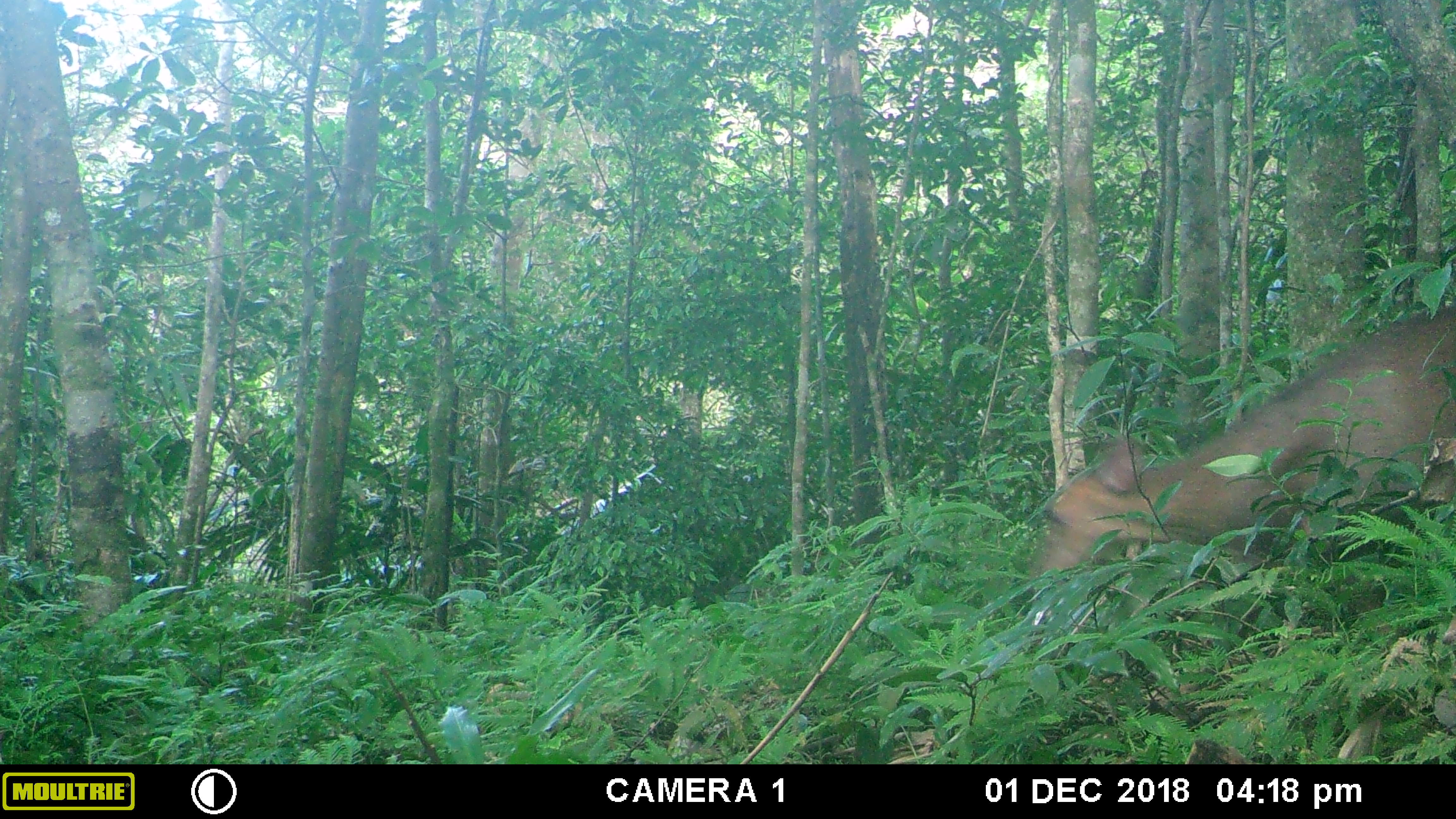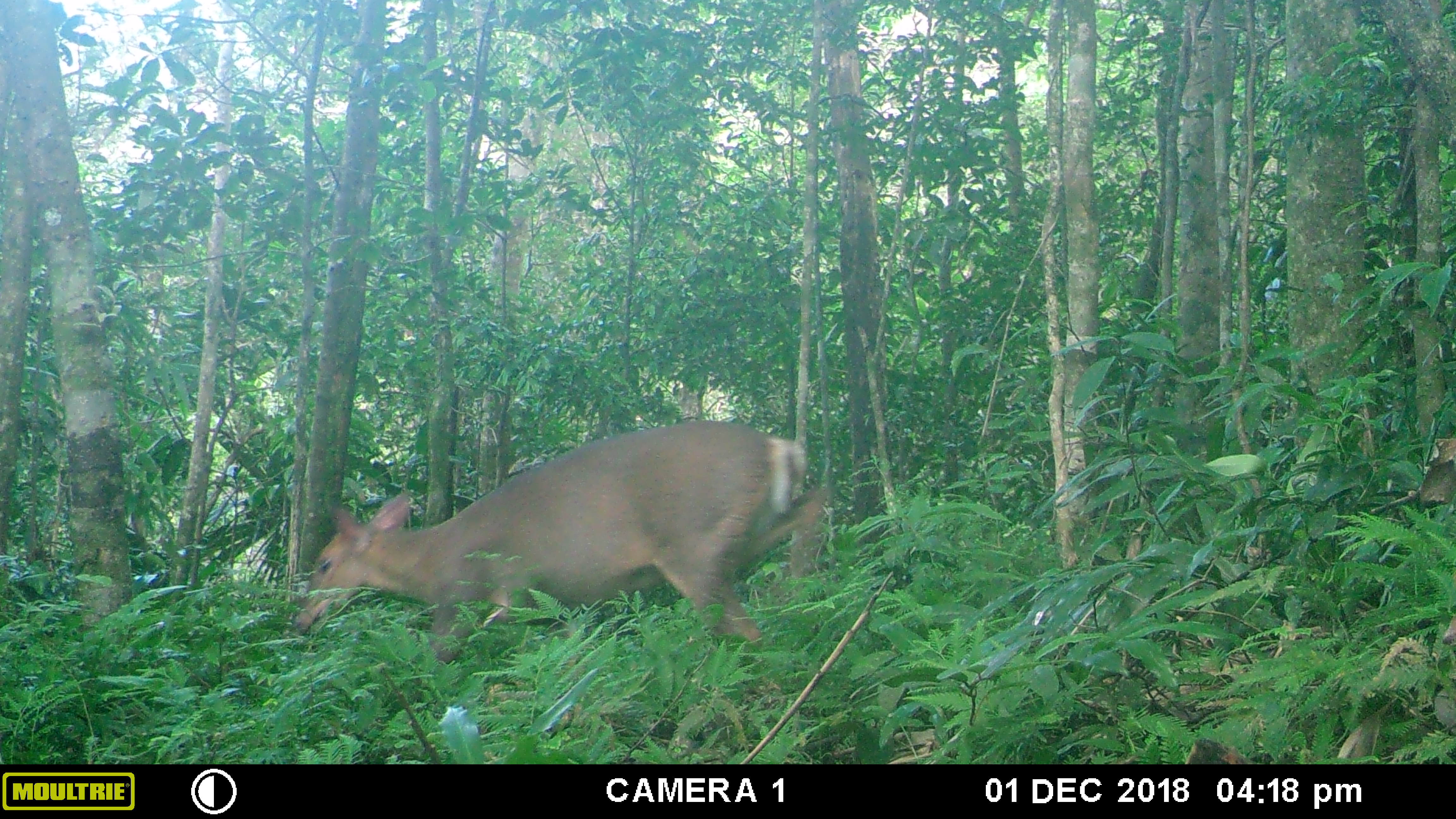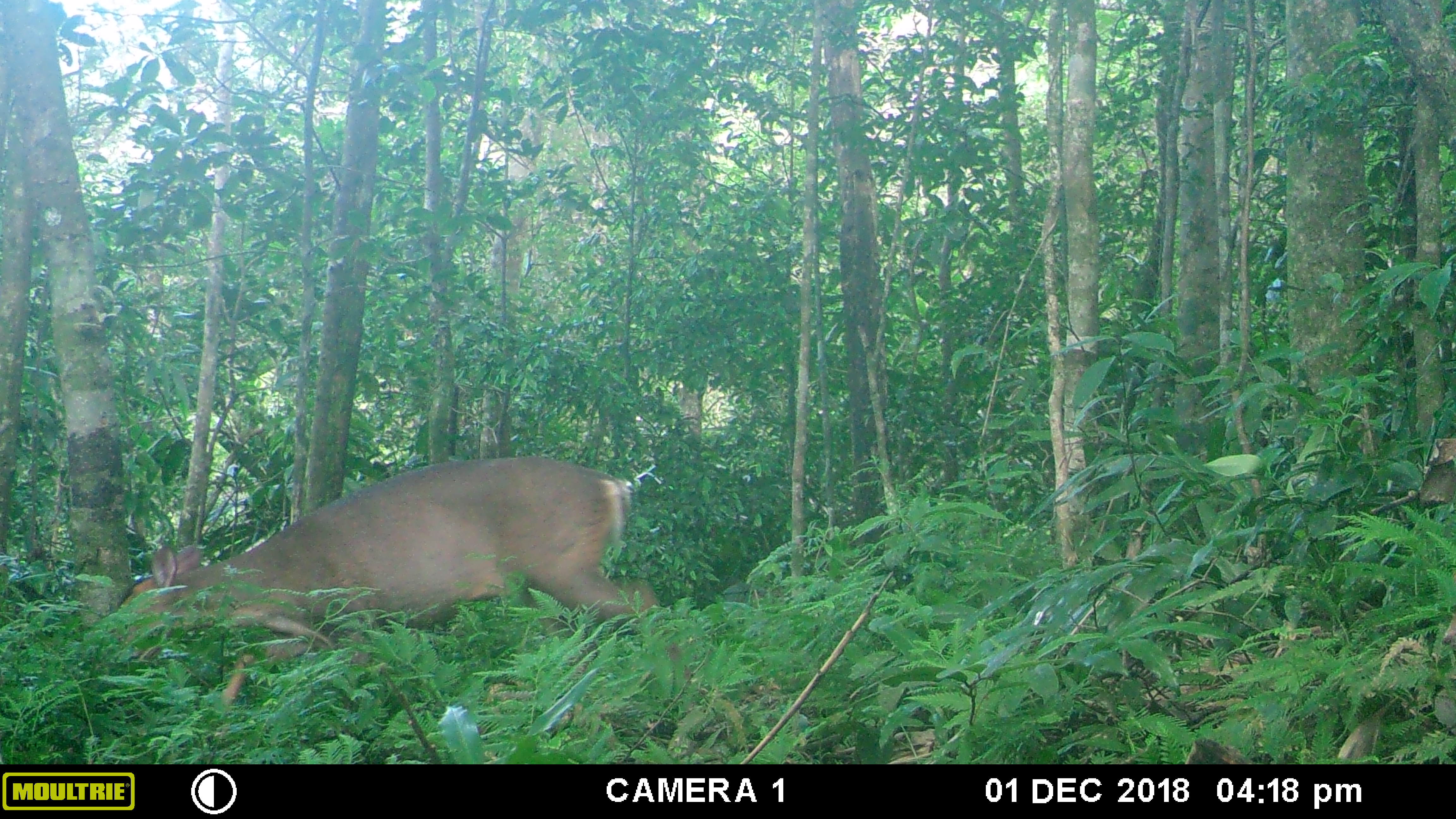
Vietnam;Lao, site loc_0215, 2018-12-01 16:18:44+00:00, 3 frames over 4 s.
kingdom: Animalia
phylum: Chordata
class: Mammalia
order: Artiodactyla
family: Cervidae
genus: Muntiacus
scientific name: Muntiacus vuquangensis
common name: large-antlered muntjac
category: large antlered muntjac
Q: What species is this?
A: Large antlered muntjac (large-antlered muntjac) (Muntiacus vuquangensis).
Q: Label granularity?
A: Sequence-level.